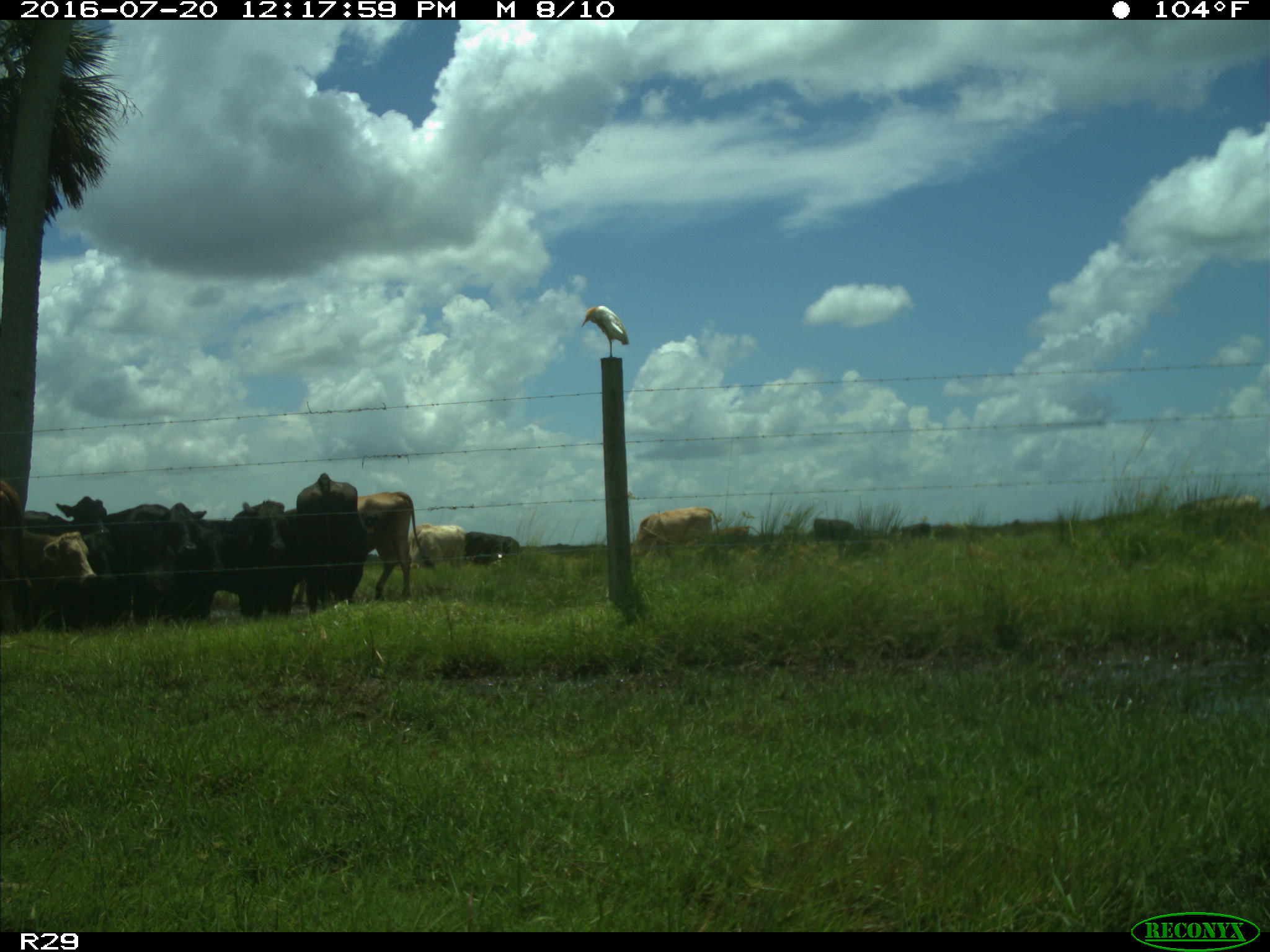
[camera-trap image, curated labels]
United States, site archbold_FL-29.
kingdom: Animalia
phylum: Chordata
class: Mammalia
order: Artiodactyla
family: Bovidae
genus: Bos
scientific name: Bos taurus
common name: domestic cow